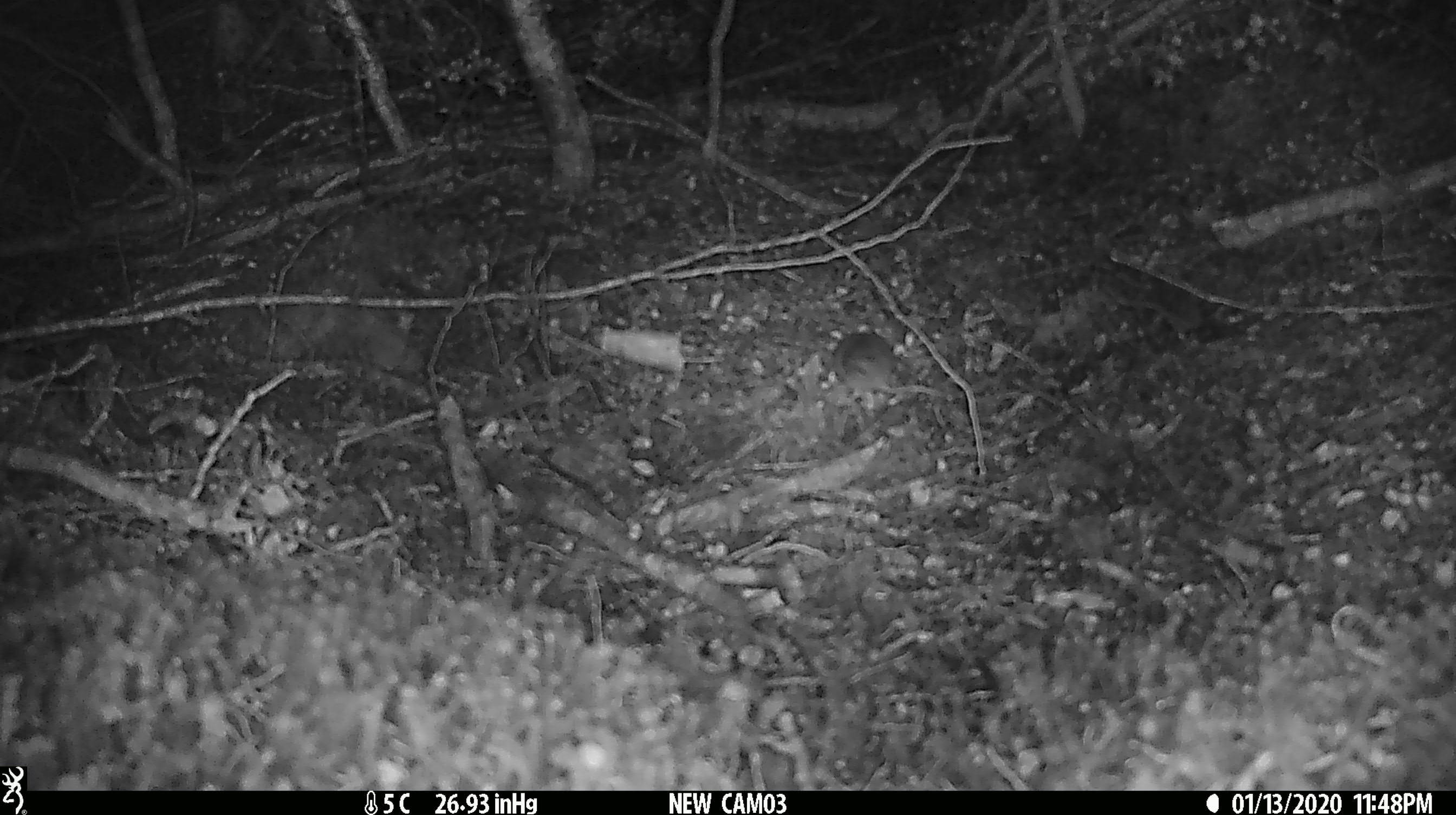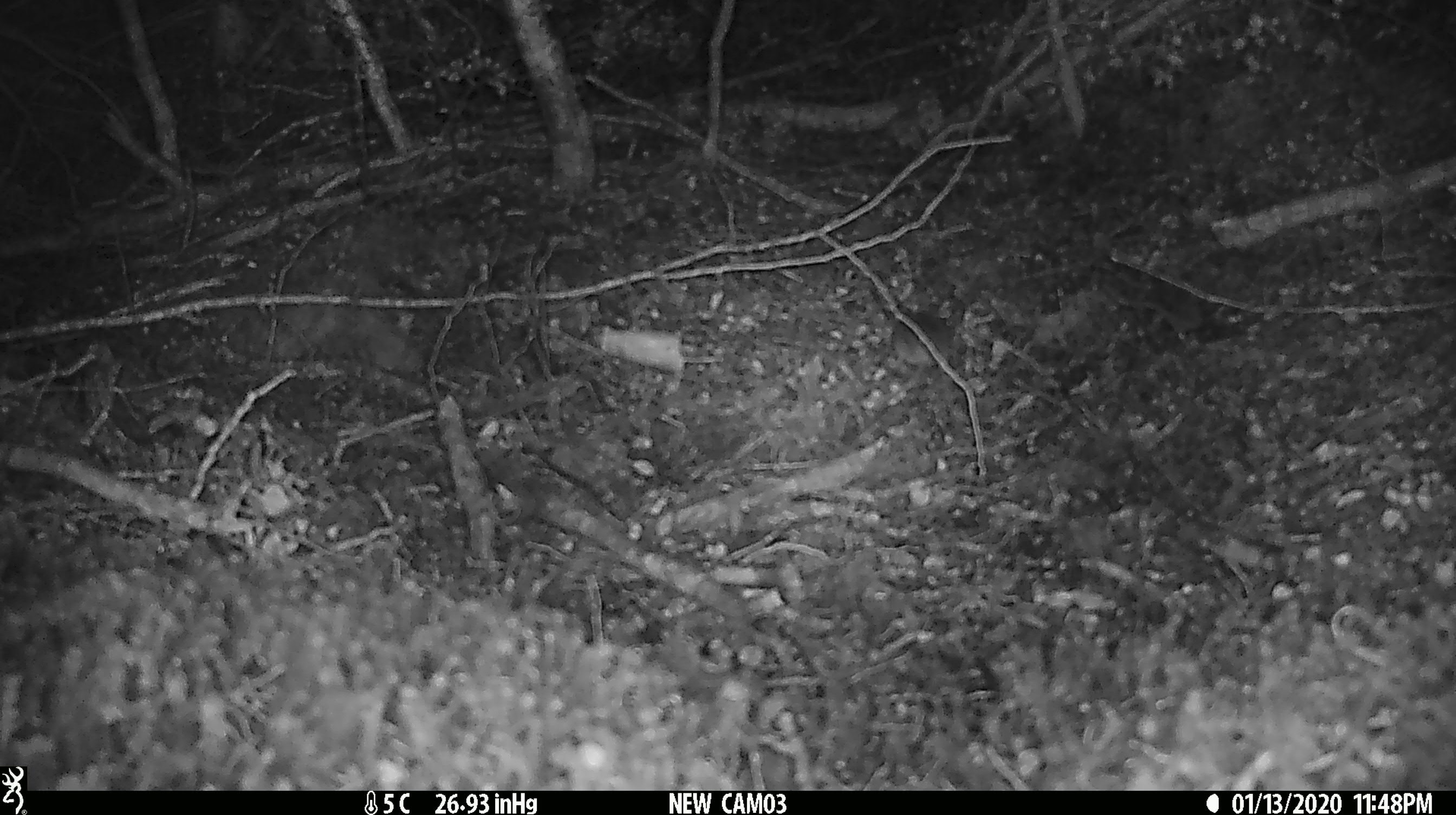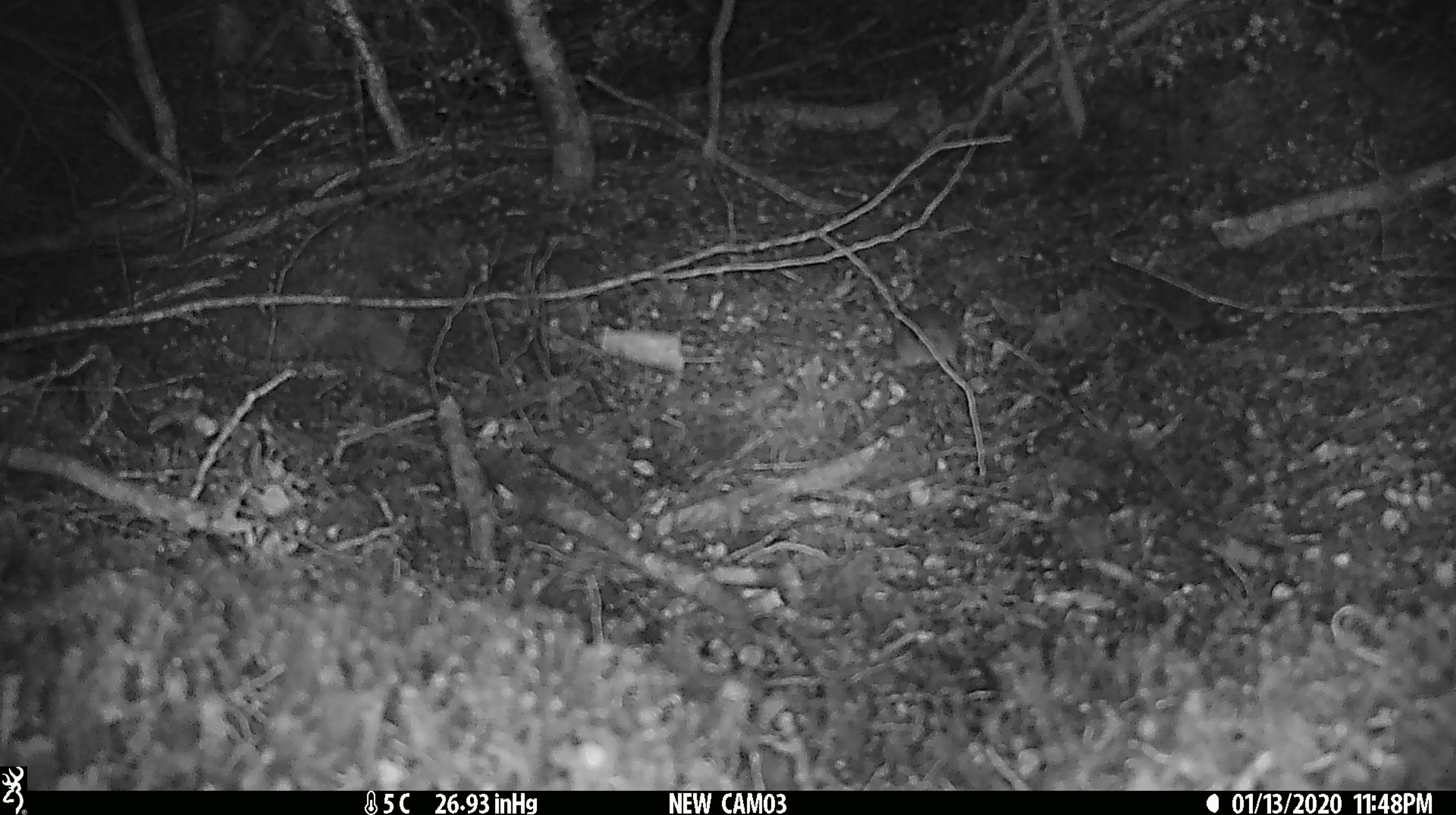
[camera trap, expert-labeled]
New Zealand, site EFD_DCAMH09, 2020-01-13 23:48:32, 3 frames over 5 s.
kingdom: Animalia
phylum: Chordata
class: Mammalia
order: Rodentia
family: Muridae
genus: Mus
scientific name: Mus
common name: mouse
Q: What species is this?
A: Mouse (Mus).